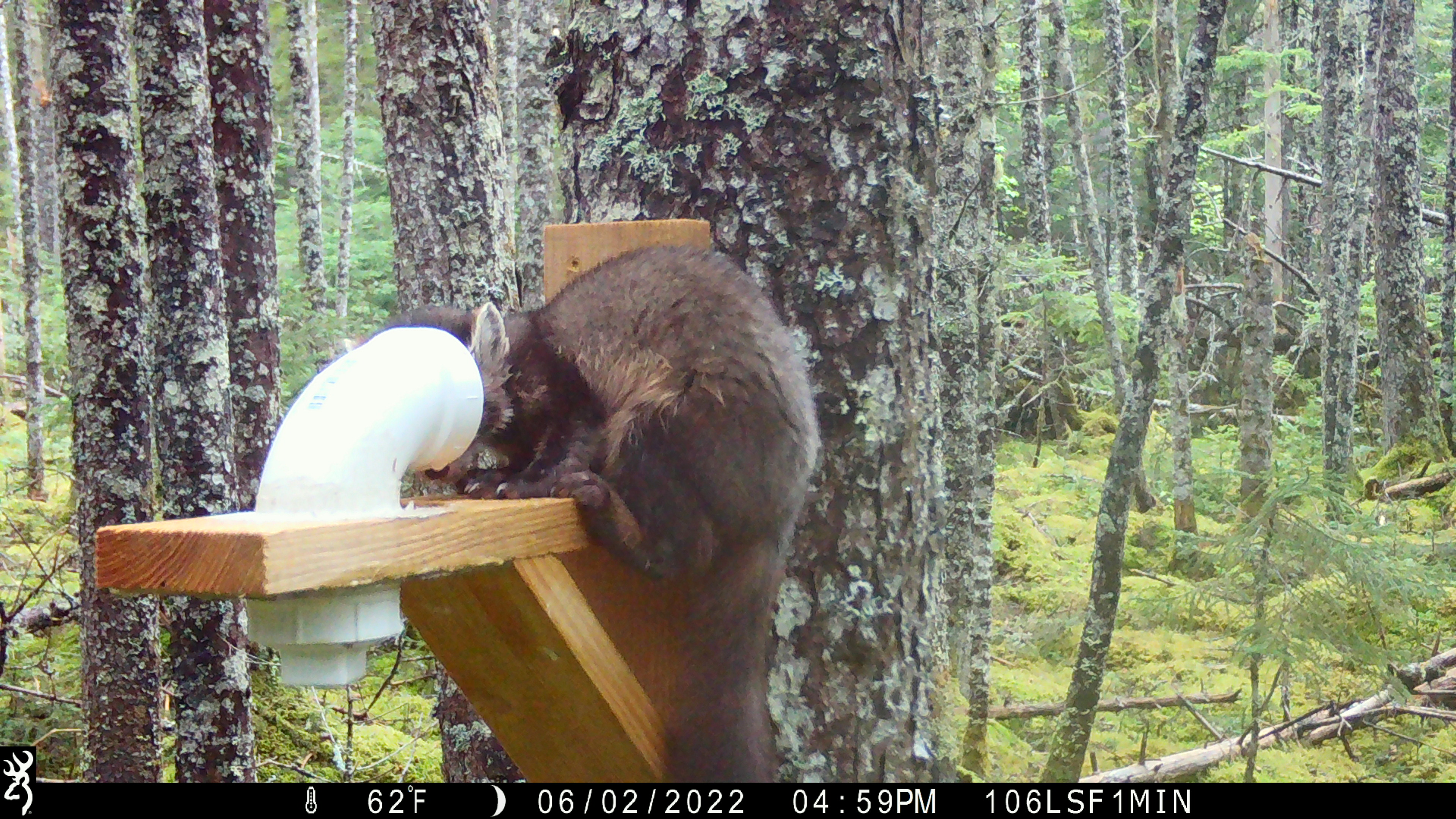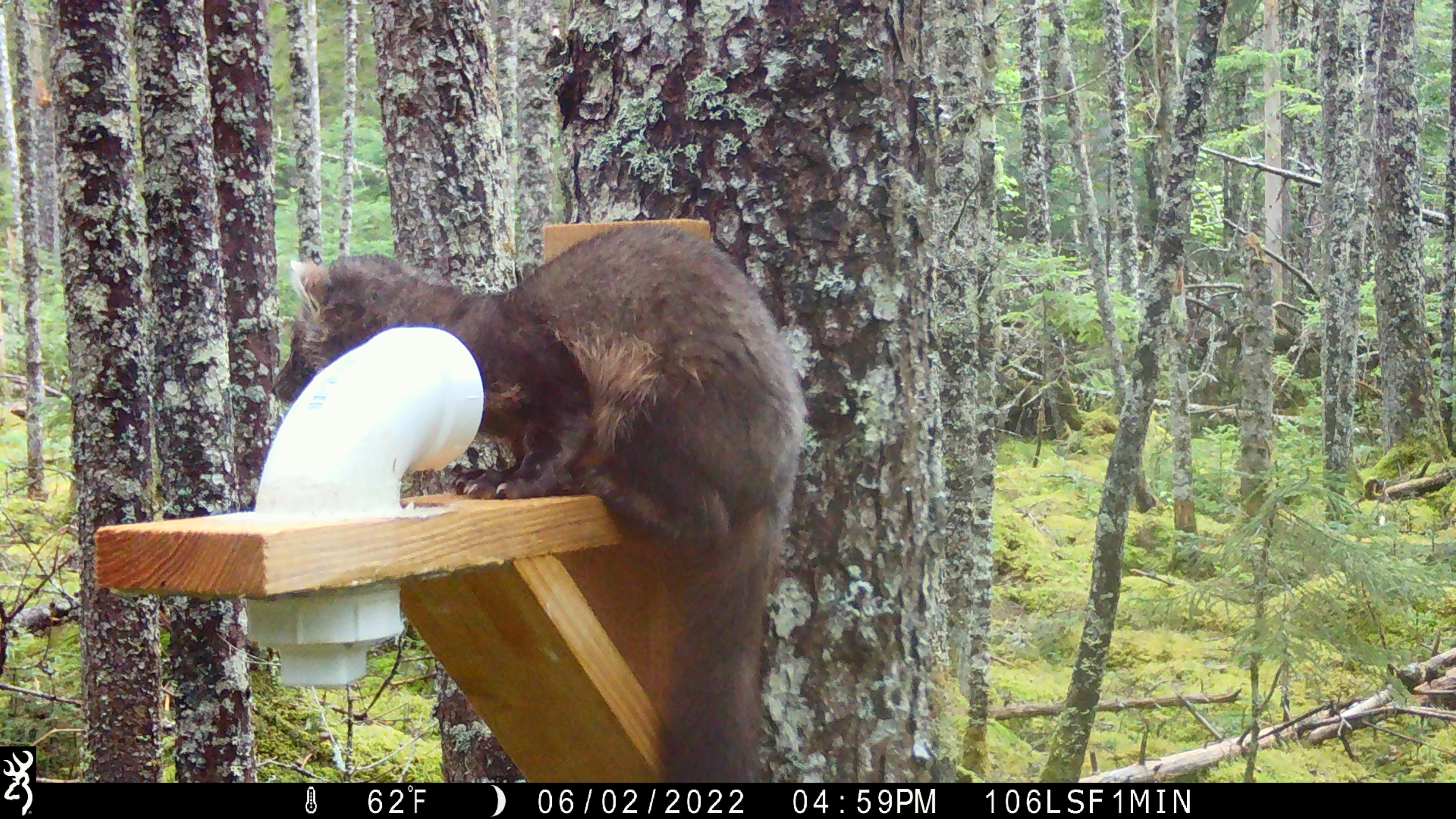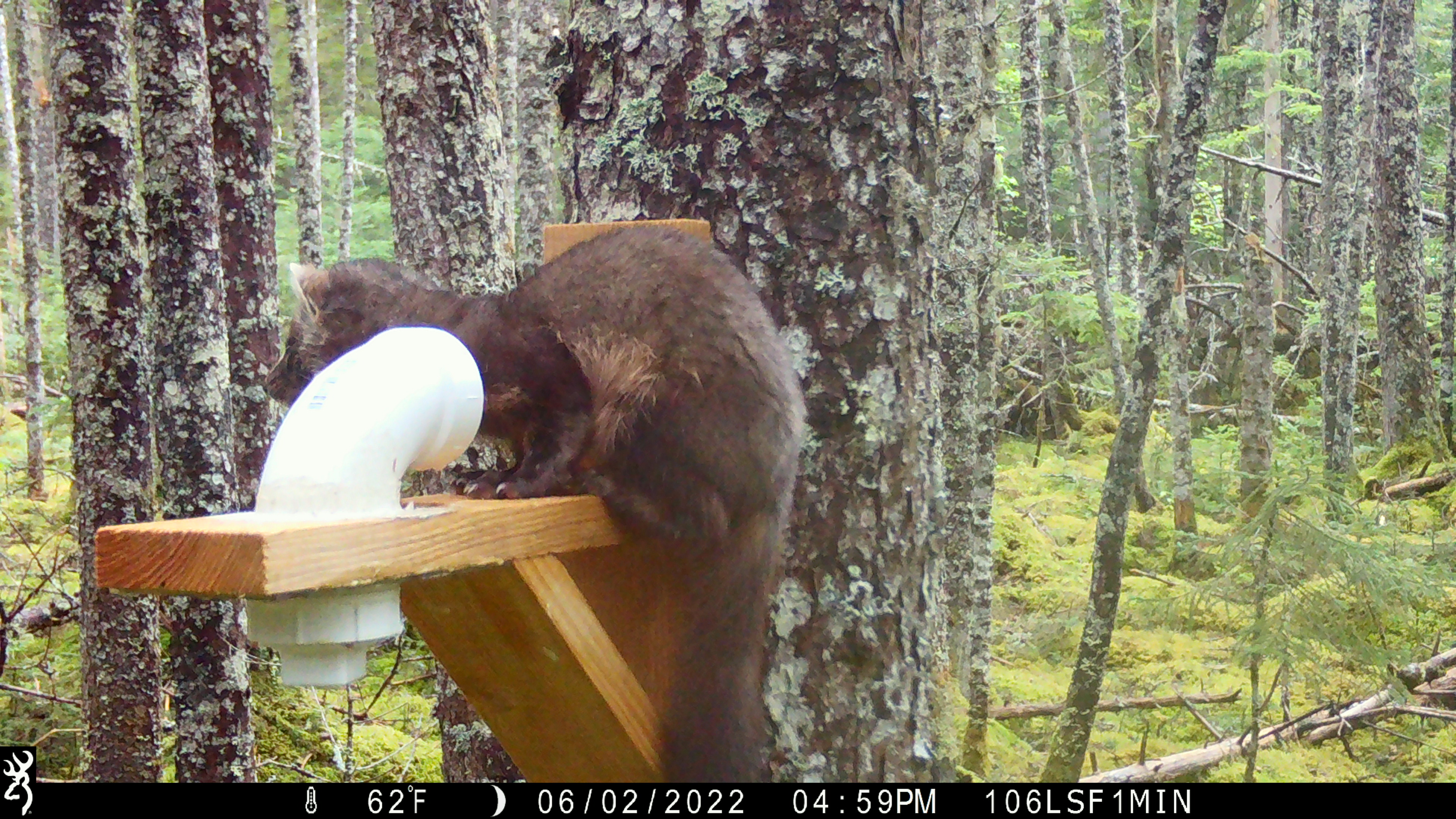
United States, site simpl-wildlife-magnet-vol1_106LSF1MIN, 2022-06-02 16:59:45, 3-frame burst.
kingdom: Animalia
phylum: Chordata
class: Mammalia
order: Carnivora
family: Mustelidae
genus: Martes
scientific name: Martes americana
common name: american marten